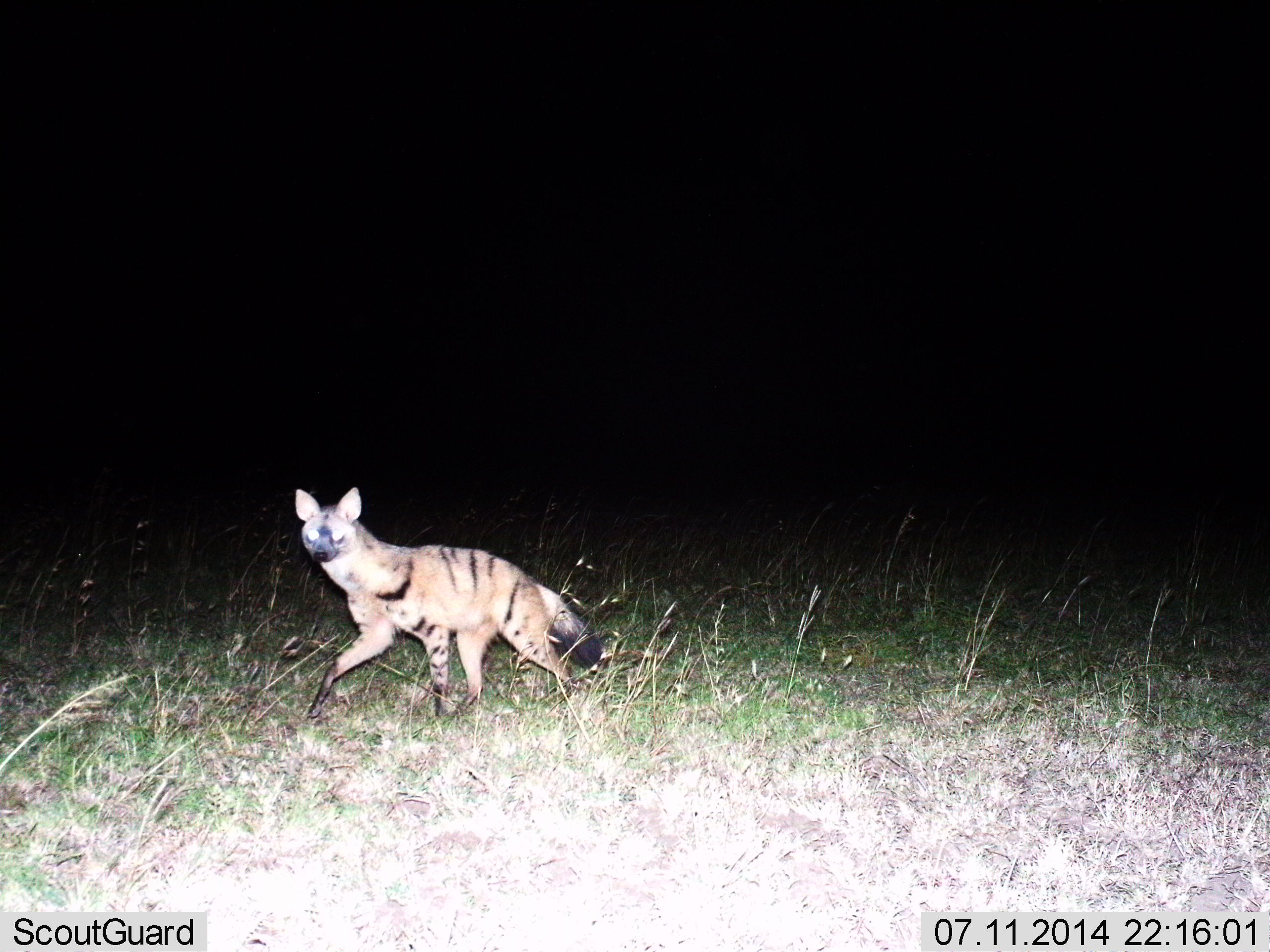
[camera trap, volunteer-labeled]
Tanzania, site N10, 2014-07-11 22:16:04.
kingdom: Animalia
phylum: Chordata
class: Mammalia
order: Carnivora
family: Hyaenidae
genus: Proteles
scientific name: Proteles cristatus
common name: aardwolf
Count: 1.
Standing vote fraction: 10%.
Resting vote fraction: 0%.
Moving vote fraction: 90%.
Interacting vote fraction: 0%.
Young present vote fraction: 0%.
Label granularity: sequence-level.